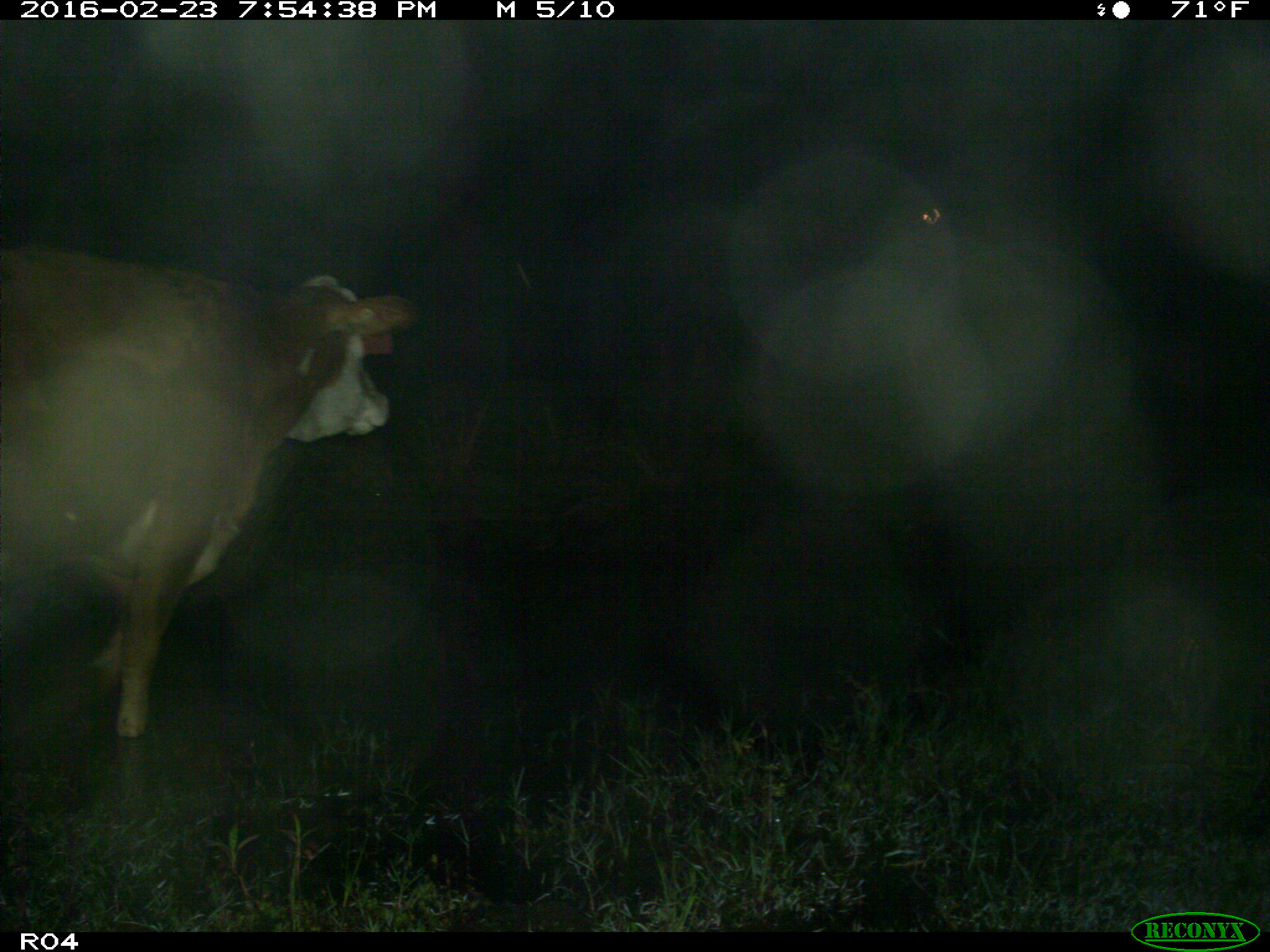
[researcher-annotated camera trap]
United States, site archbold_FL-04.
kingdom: Animalia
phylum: Chordata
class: Mammalia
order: Artiodactyla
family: Bovidae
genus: Bos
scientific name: Bos taurus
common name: domestic cow